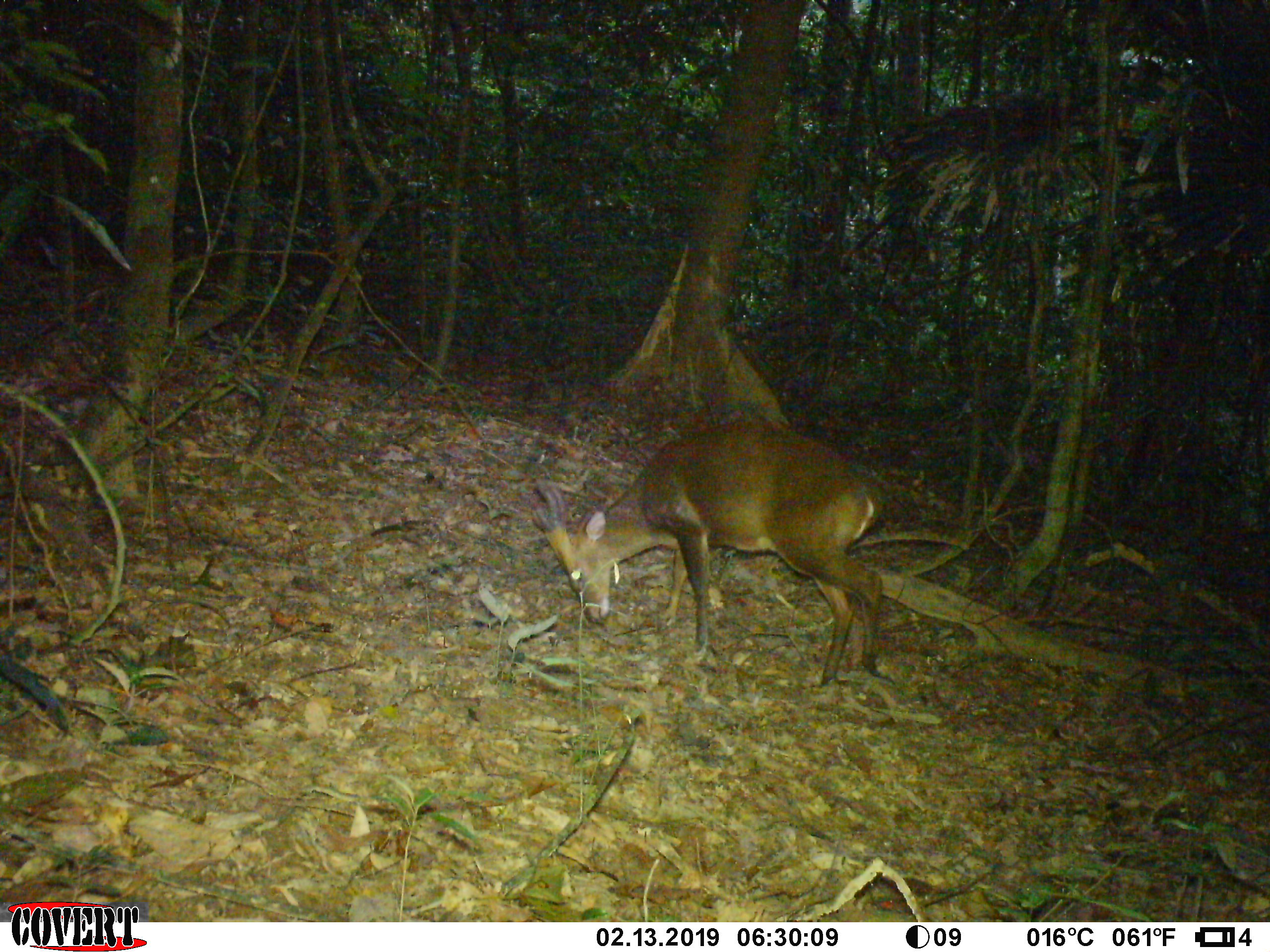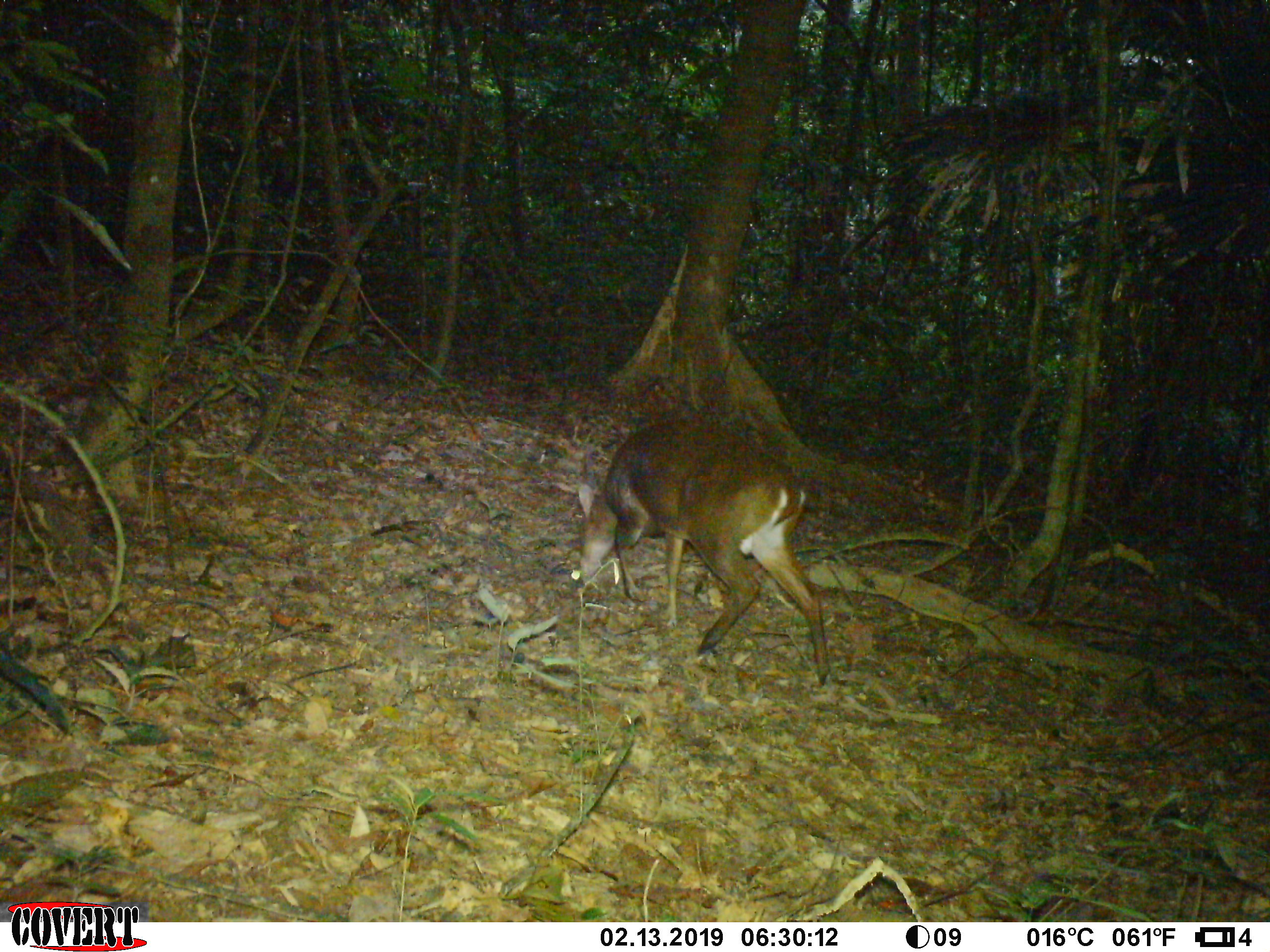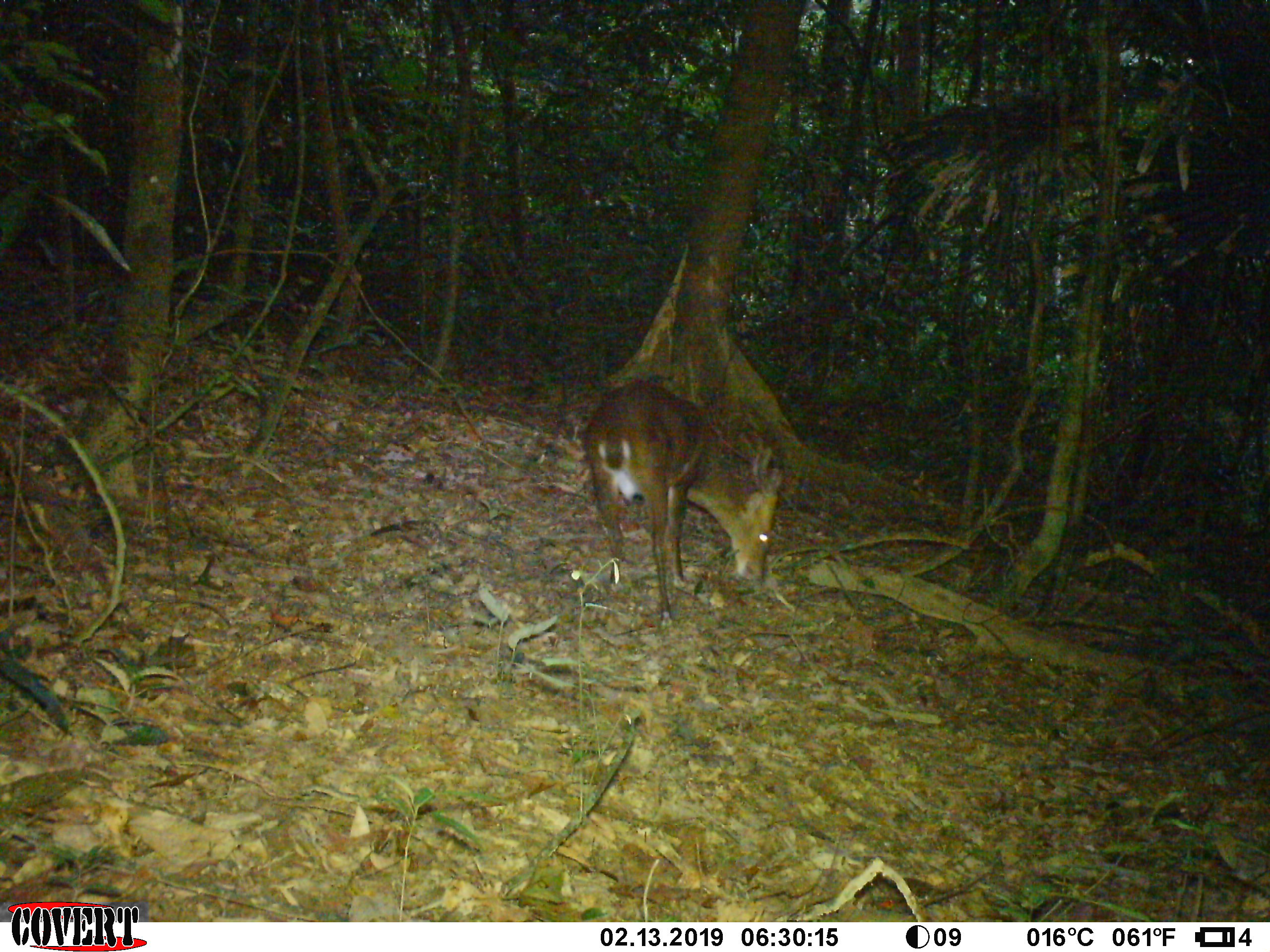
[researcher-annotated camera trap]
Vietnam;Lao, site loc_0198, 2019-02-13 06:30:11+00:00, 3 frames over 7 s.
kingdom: Animalia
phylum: Chordata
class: Mammalia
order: Artiodactyla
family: Cervidae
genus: Muntiacus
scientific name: Muntiacus vuquangensis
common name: large-antlered muntjac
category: large antlered muntjac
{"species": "large antlered muntjac (large-antlered muntjac) (Muntiacus vuquangensis)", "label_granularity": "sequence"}